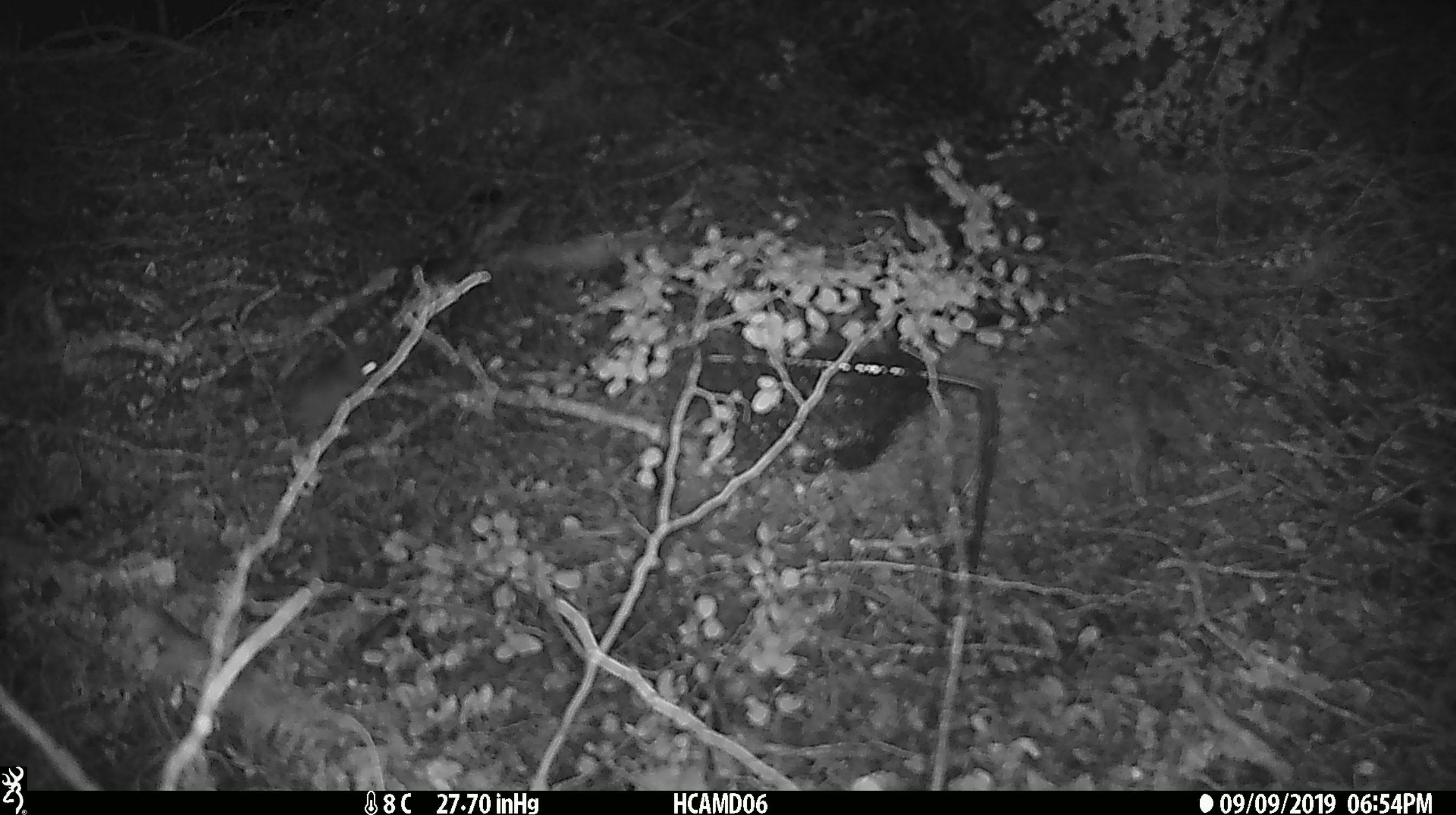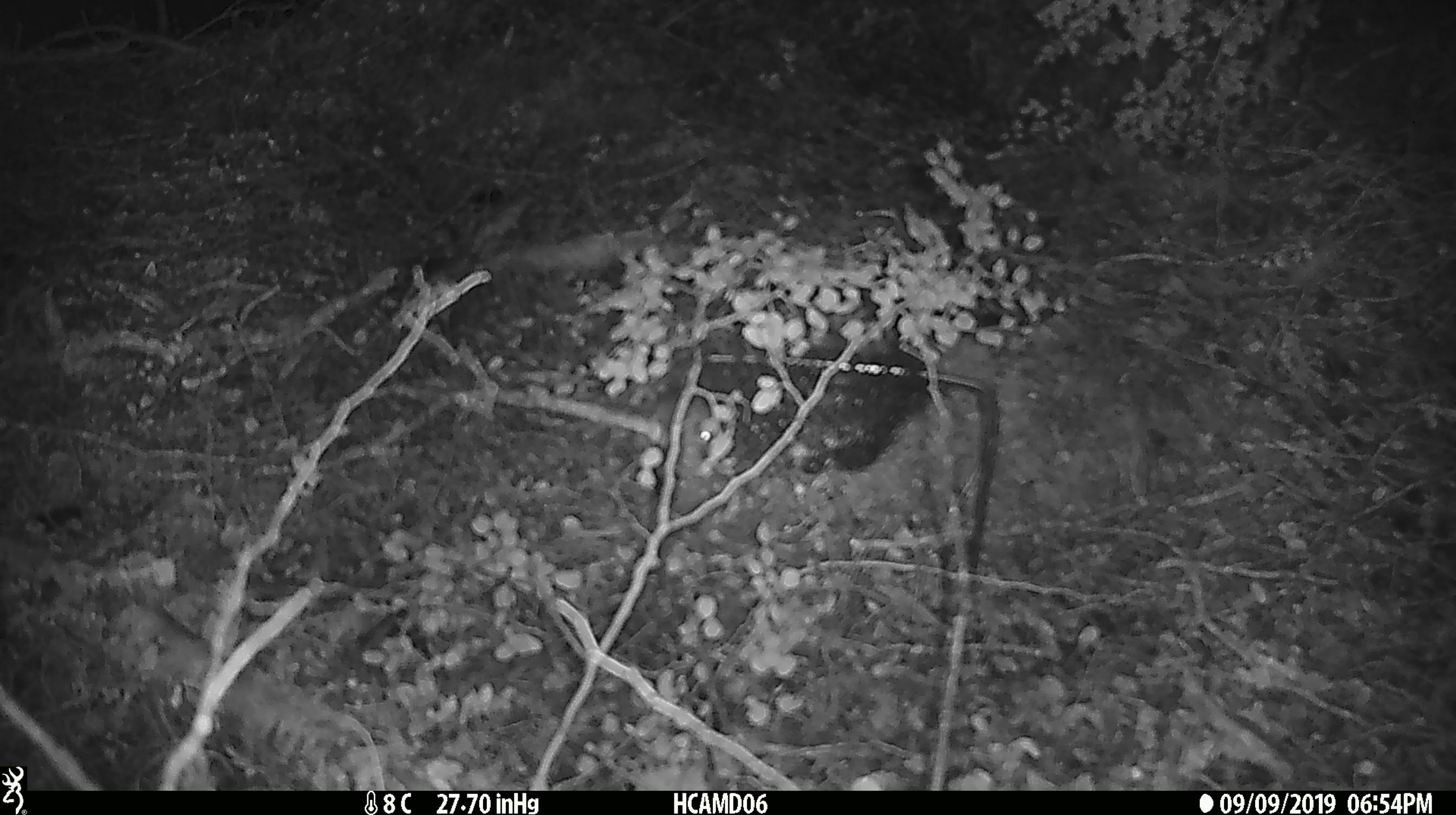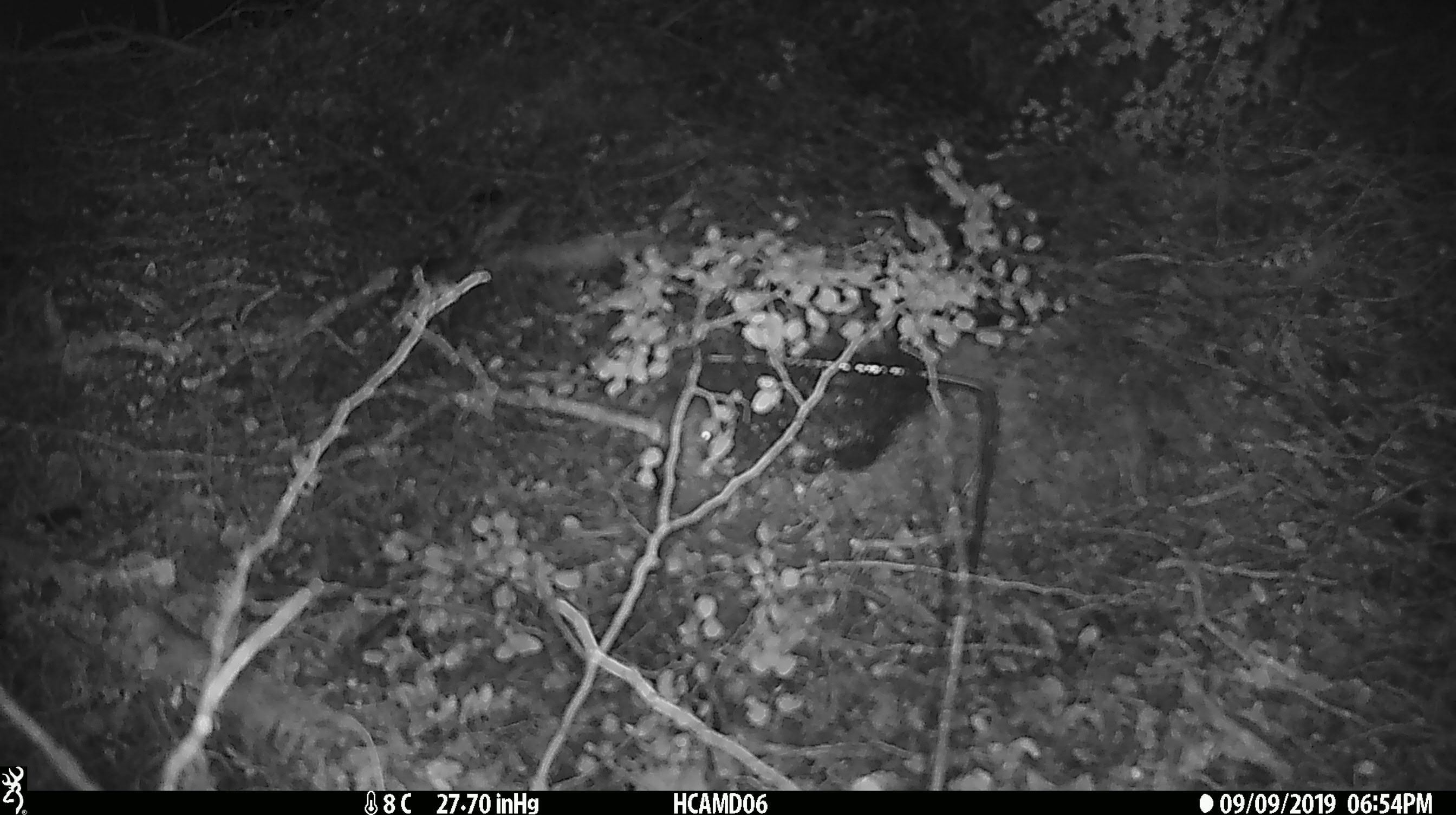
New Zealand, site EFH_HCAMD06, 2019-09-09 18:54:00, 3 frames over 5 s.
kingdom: Animalia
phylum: Chordata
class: Mammalia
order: Rodentia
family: Muridae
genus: Mus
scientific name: Mus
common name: mouse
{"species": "mouse (Mus)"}